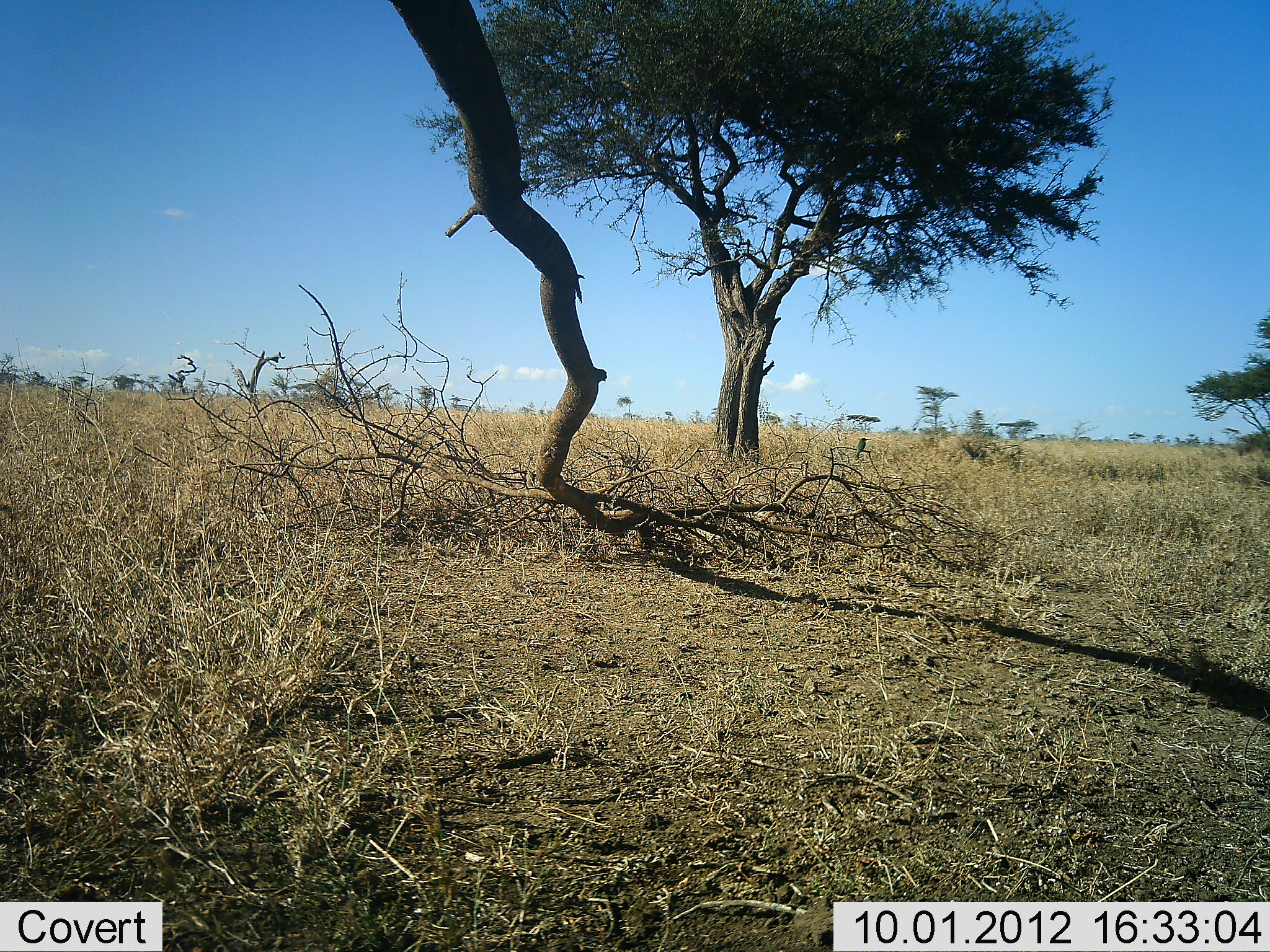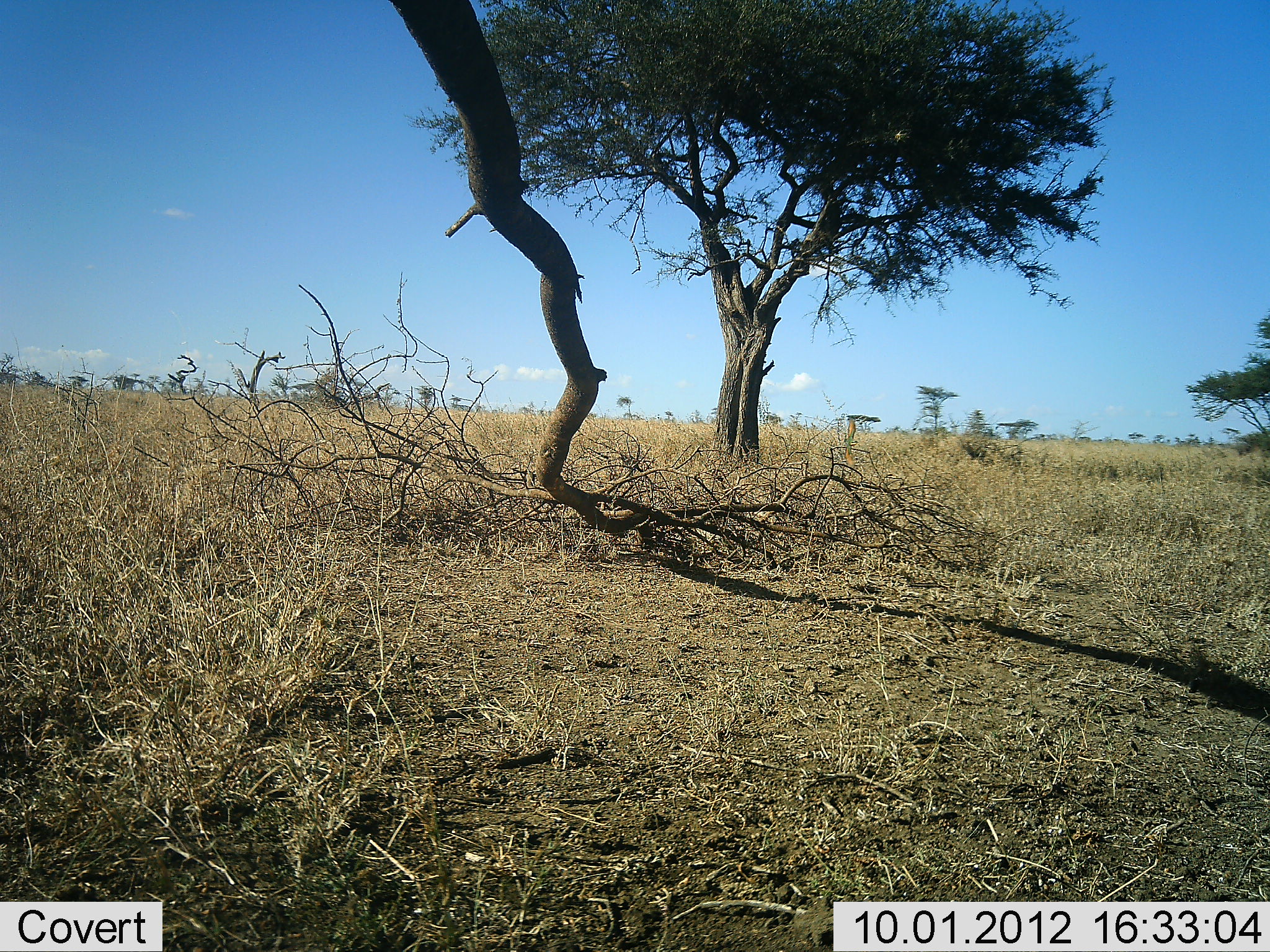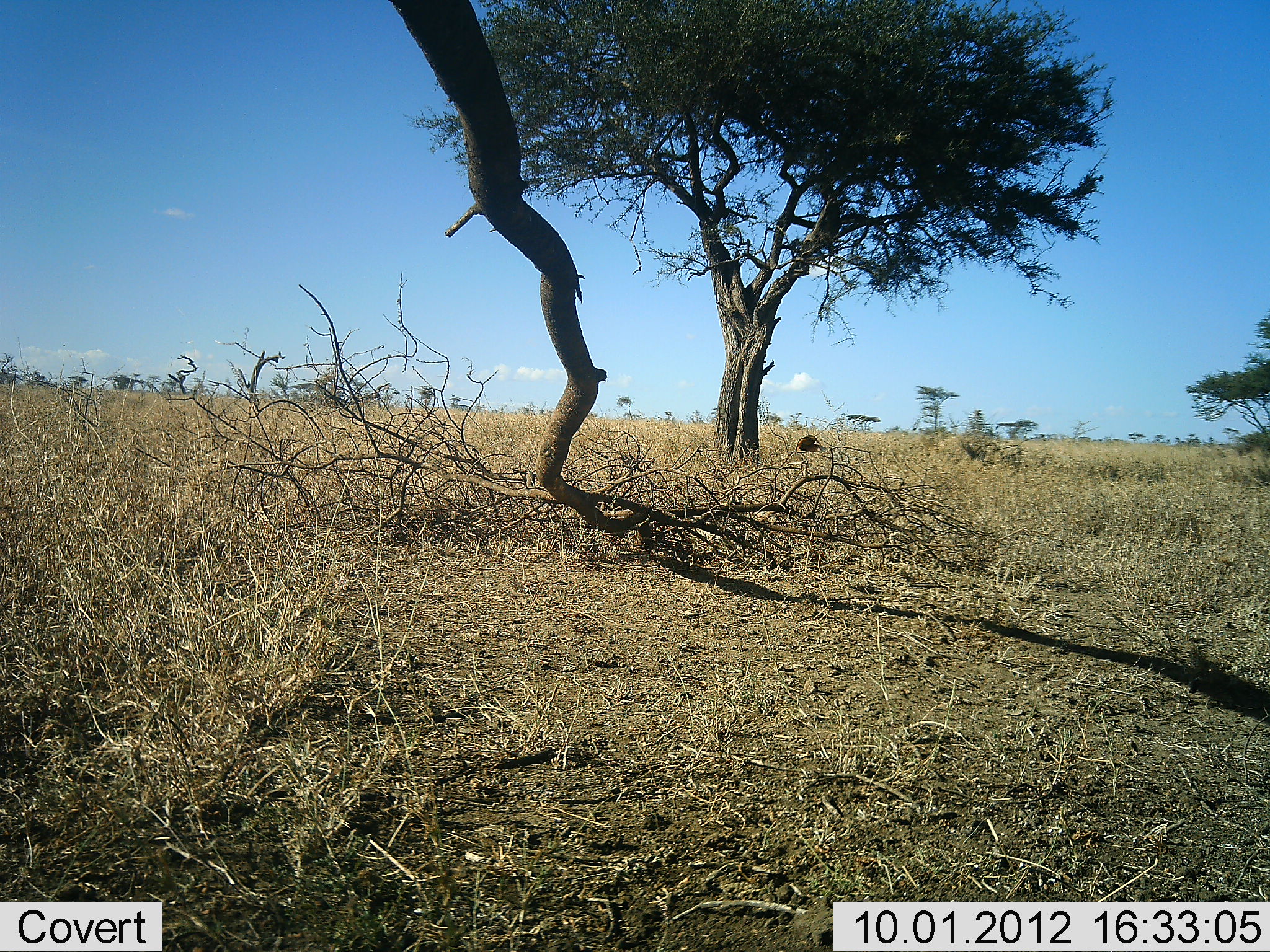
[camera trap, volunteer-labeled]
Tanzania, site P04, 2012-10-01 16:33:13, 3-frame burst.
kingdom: Animalia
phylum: Chordata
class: Aves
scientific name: Aves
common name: bird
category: otherbird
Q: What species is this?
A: Otherbird (bird) (Aves).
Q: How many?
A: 1.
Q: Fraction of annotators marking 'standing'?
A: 0%.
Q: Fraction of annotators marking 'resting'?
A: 0%.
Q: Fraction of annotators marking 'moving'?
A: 91%.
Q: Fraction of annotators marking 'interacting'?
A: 9%.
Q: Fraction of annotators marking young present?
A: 0%.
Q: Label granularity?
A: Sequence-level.